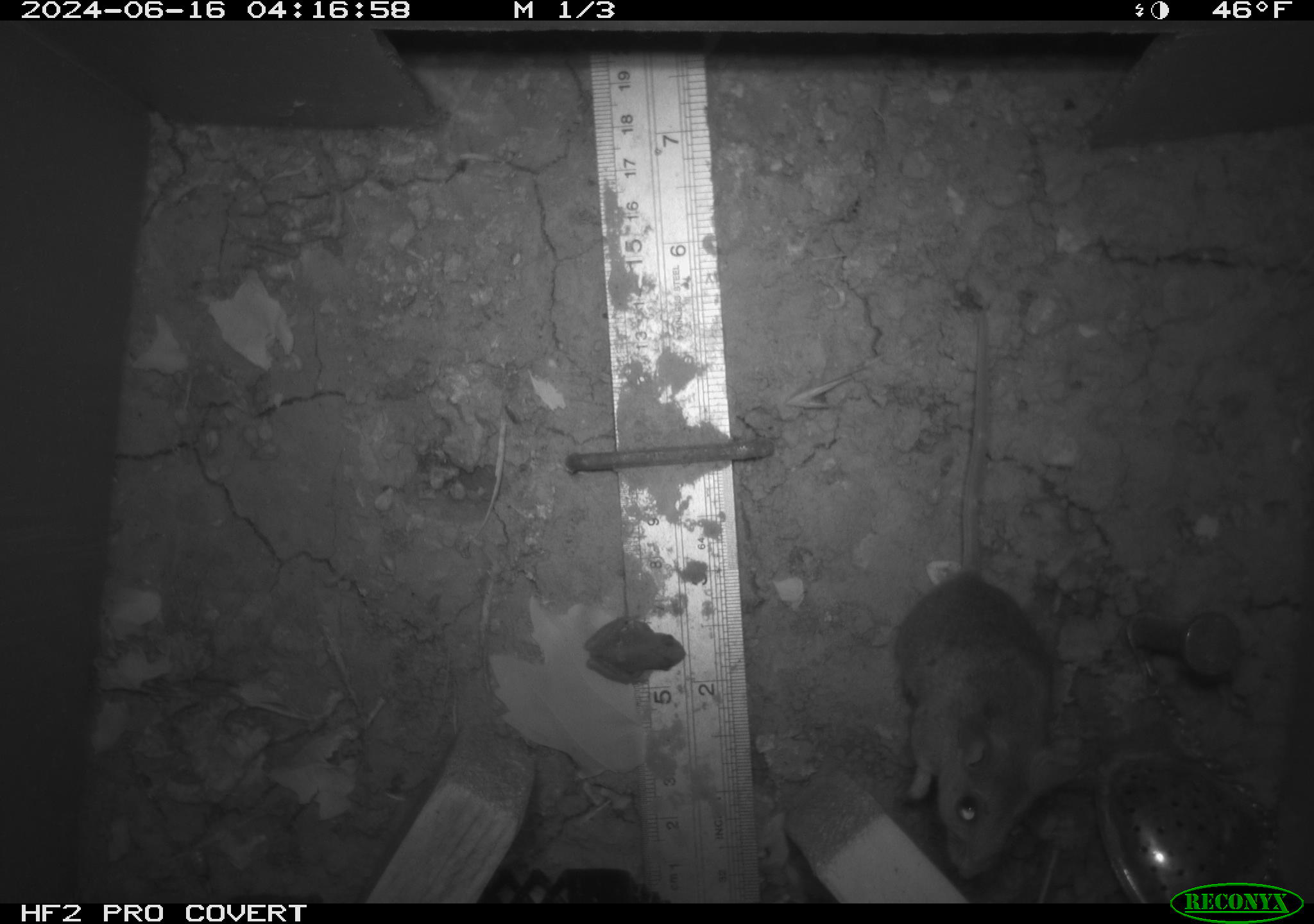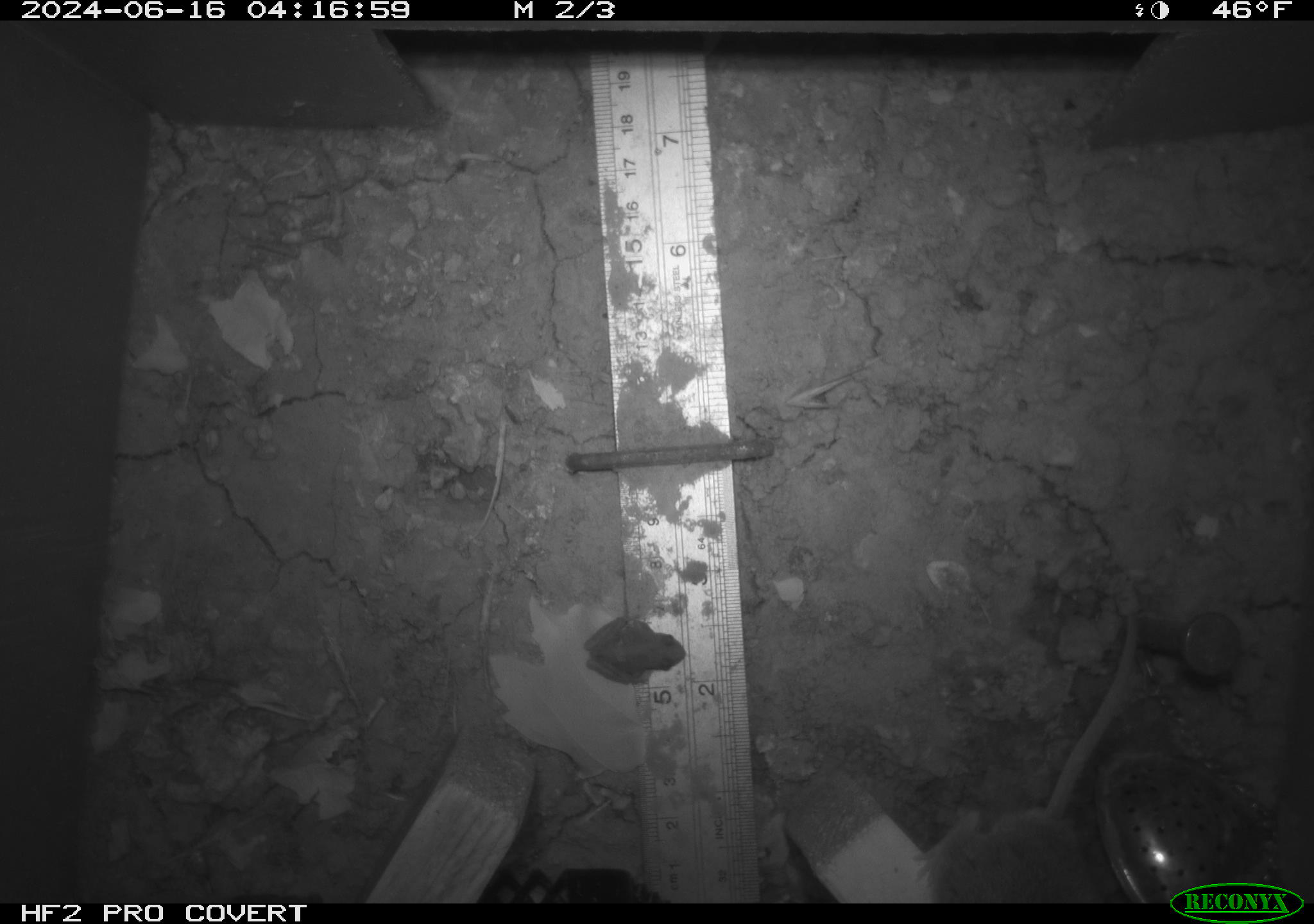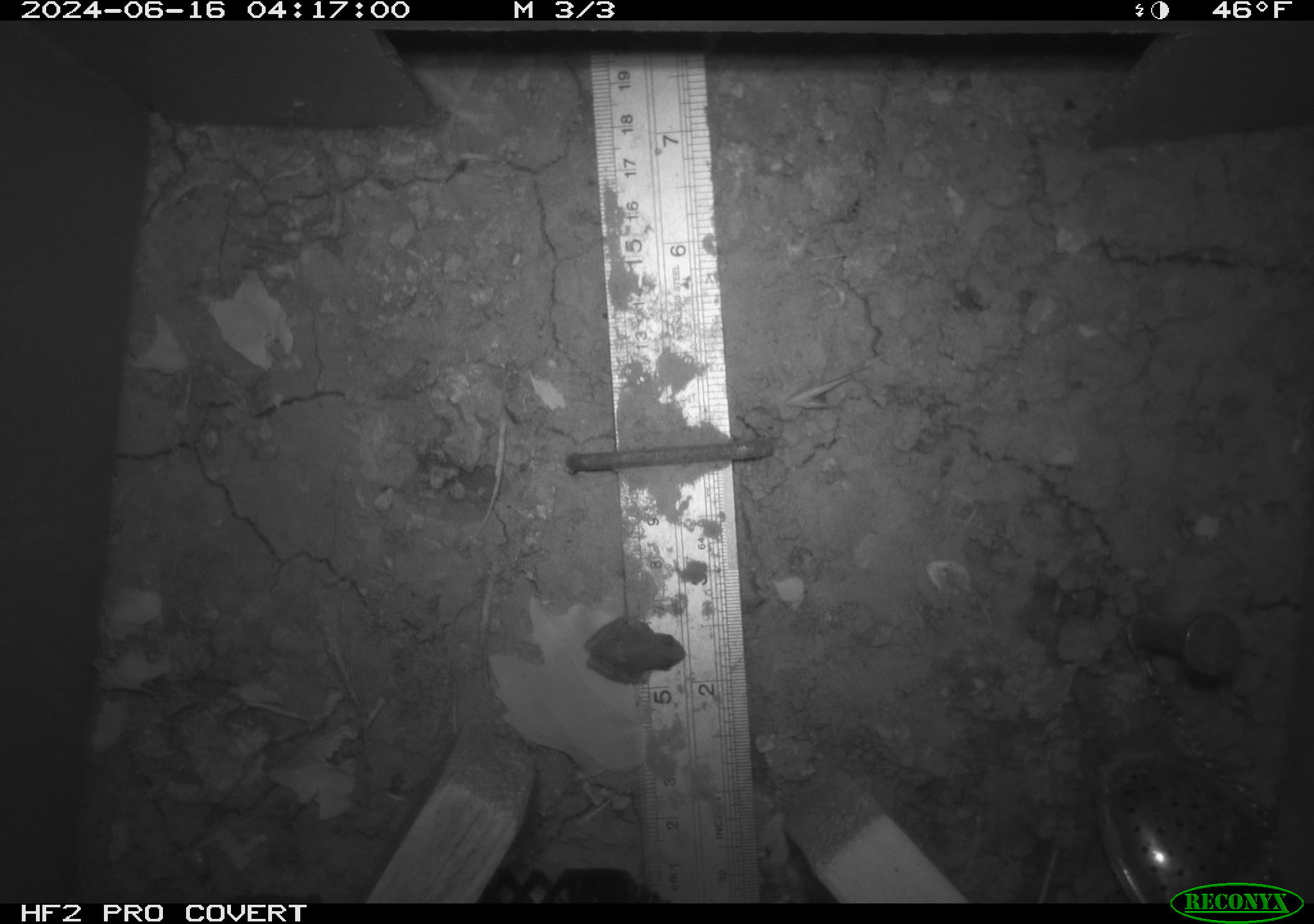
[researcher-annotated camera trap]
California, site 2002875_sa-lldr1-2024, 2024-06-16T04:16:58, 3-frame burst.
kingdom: Animalia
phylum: Chordata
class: Mammalia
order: Rodentia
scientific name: Rodentia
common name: rodent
Rodent (Rodentia).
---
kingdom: Animalia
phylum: Chordata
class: Amphibia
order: Anura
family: Hylidae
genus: Pseudacris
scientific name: Pseudacris regilla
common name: sierran treefrog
Sierran treefrog (Pseudacris regilla).